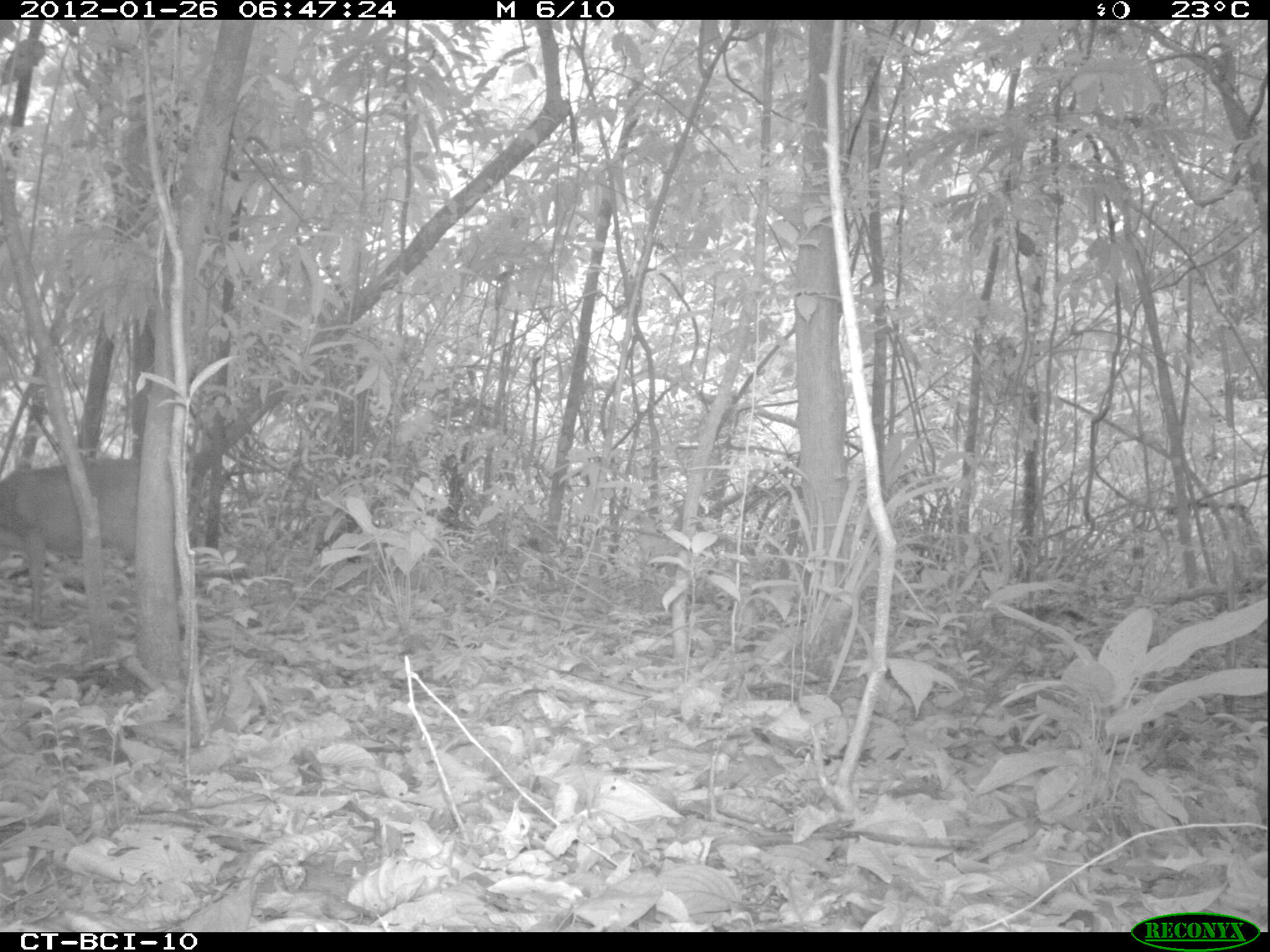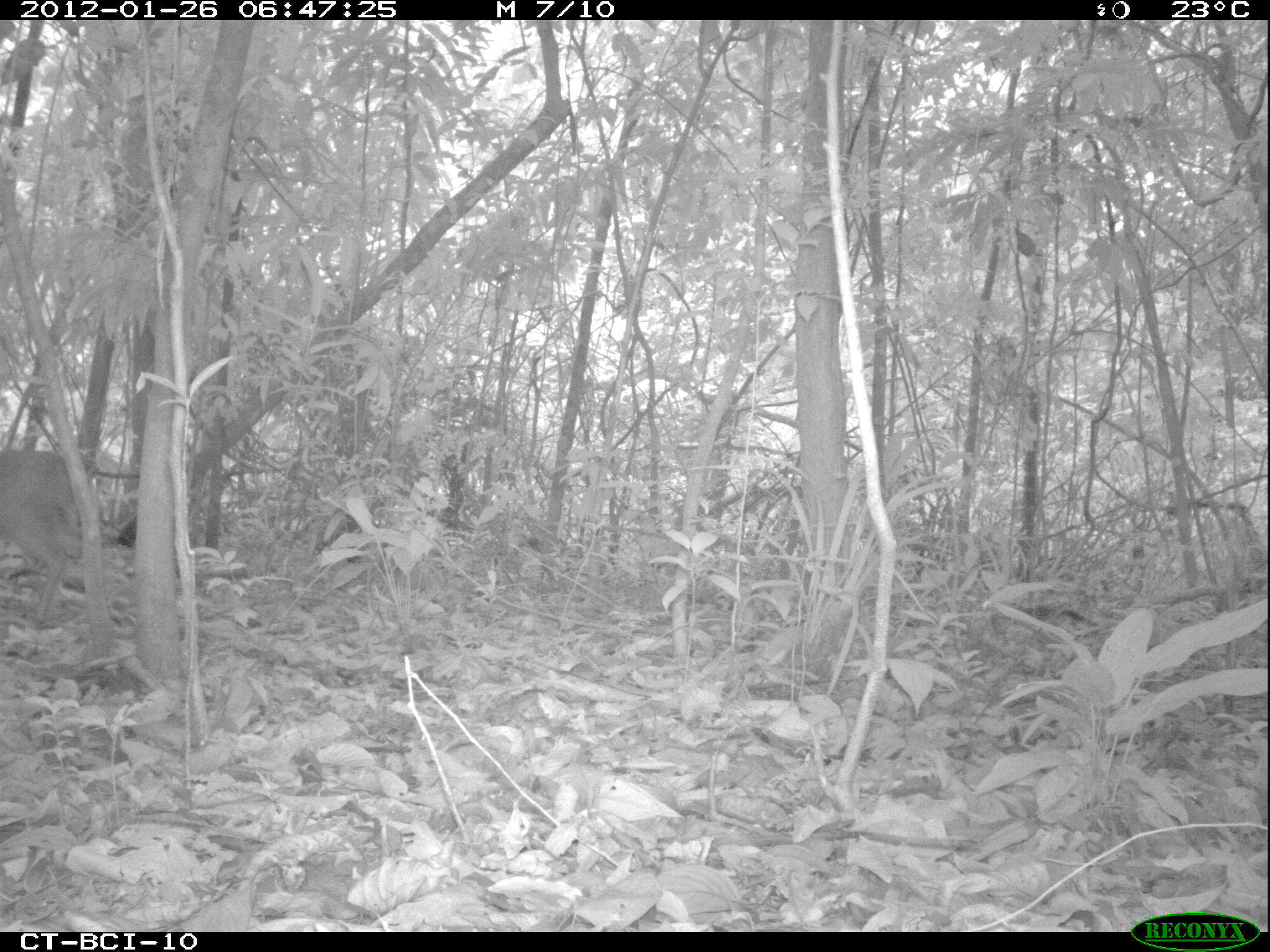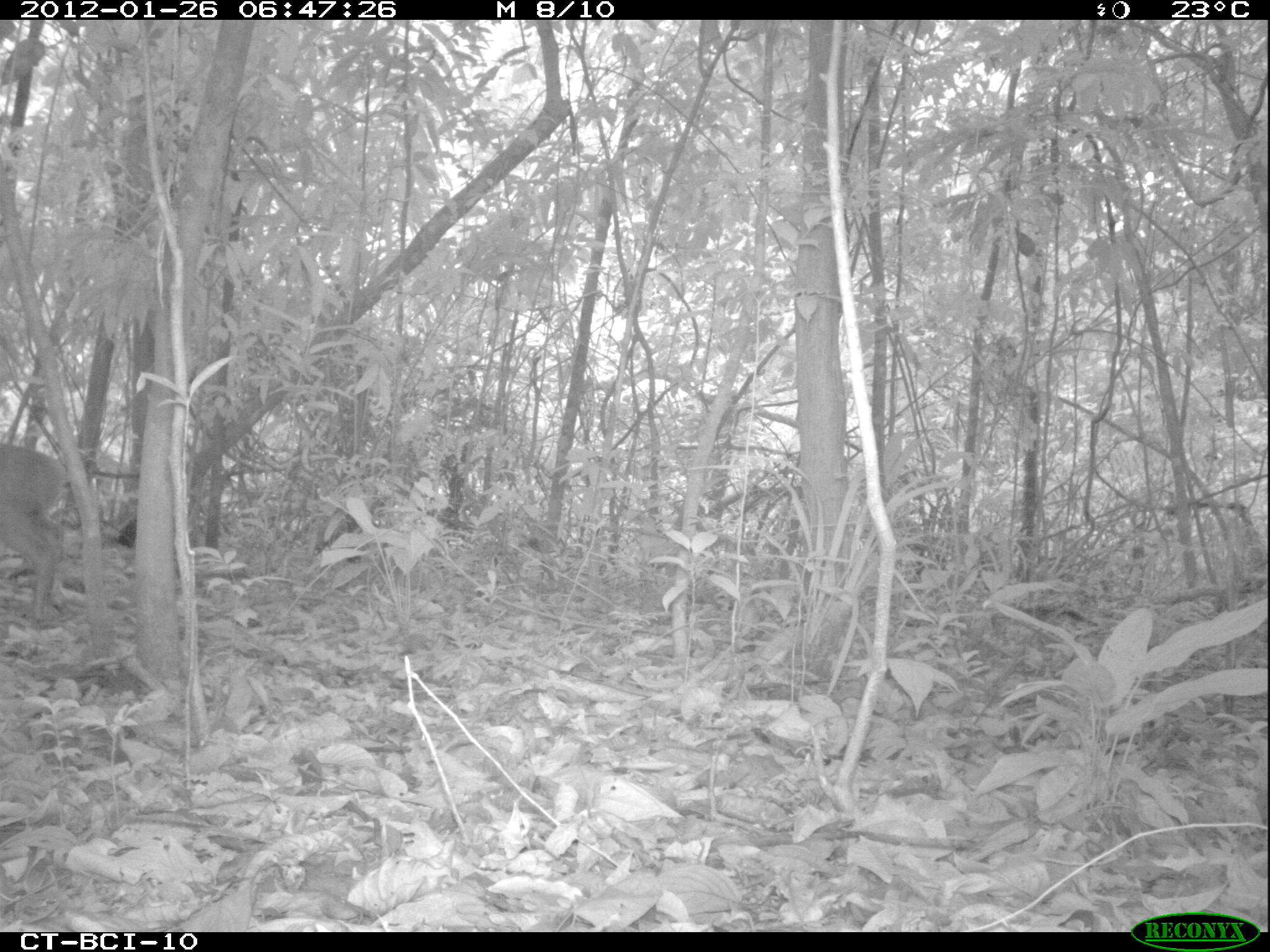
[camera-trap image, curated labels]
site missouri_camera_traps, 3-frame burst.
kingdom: Animalia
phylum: Chordata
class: Mammalia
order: Artiodactyla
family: Cervidae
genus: Mazama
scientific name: Mazama americana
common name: red brocket deer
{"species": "red brocket deer (Mazama americana)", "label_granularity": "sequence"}